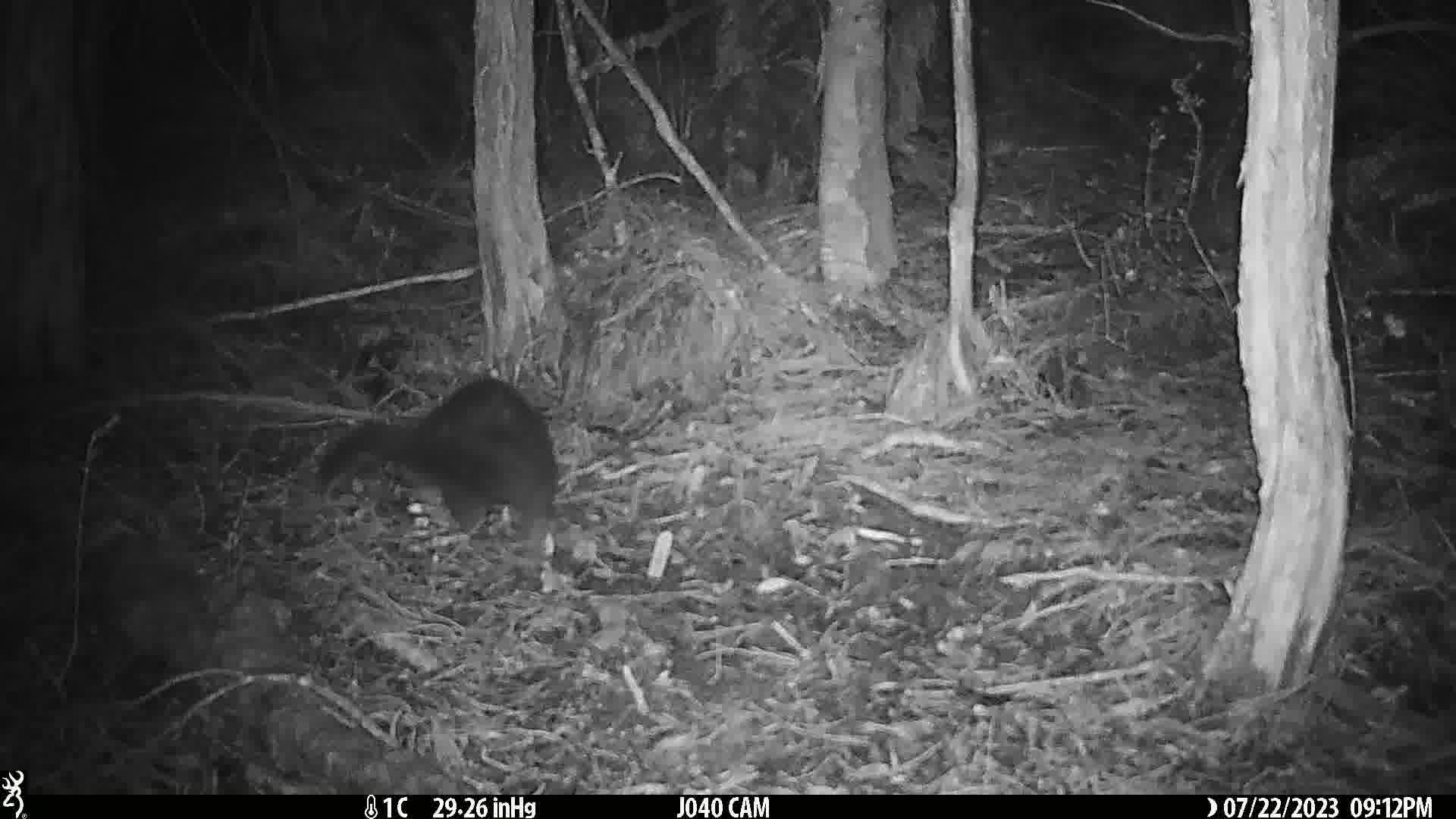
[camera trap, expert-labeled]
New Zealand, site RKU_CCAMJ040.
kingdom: Animalia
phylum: Chordata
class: Mammalia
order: Diprotodontia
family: Phalangeridae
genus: Trichosurus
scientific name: Trichosurus vulpecula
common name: common brushtail possum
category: possum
Possum (common brushtail possum) (Trichosurus vulpecula).